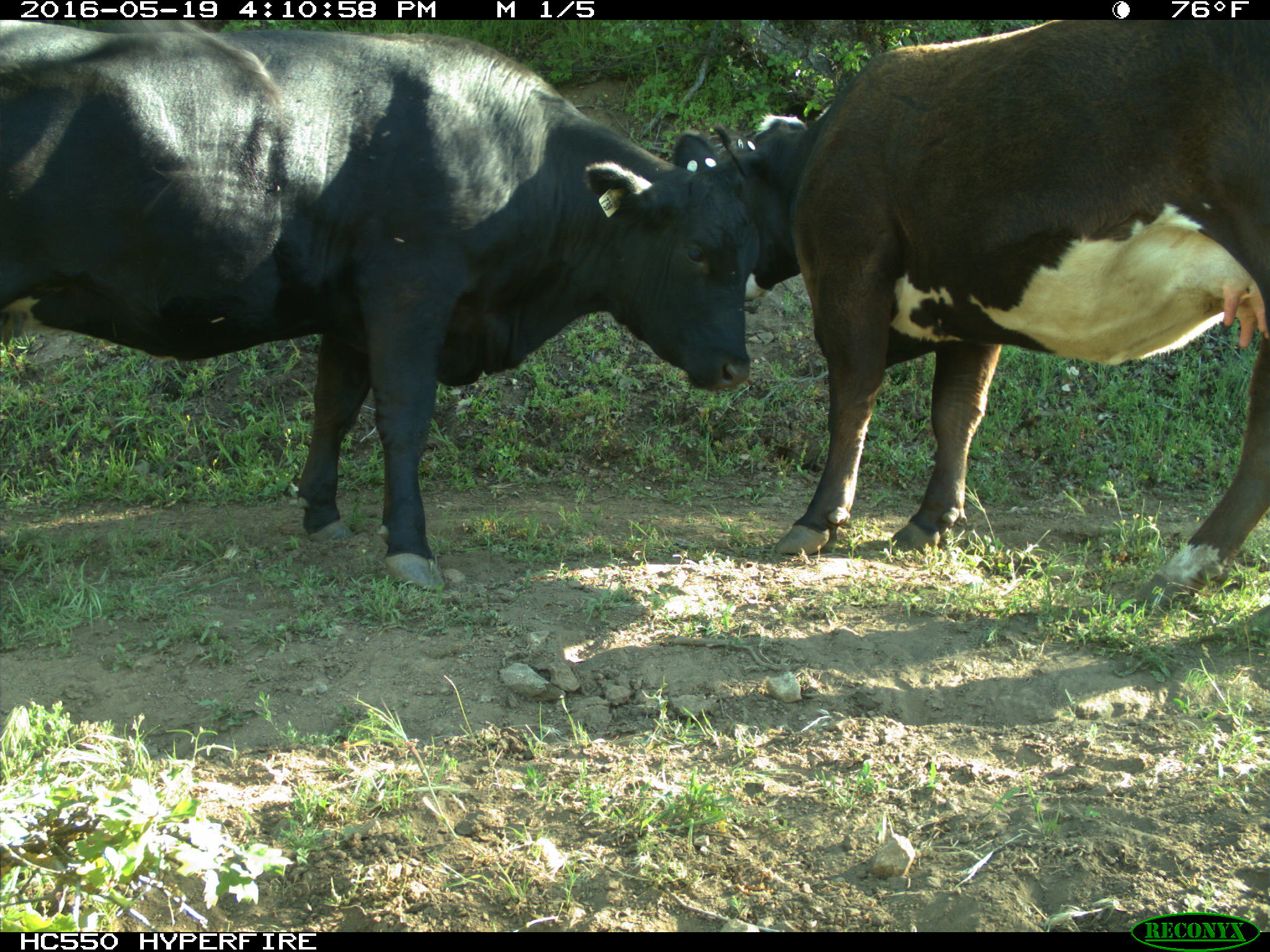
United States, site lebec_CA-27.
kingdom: Animalia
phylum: Chordata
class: Mammalia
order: Artiodactyla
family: Bovidae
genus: Bos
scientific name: Bos taurus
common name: domestic cow